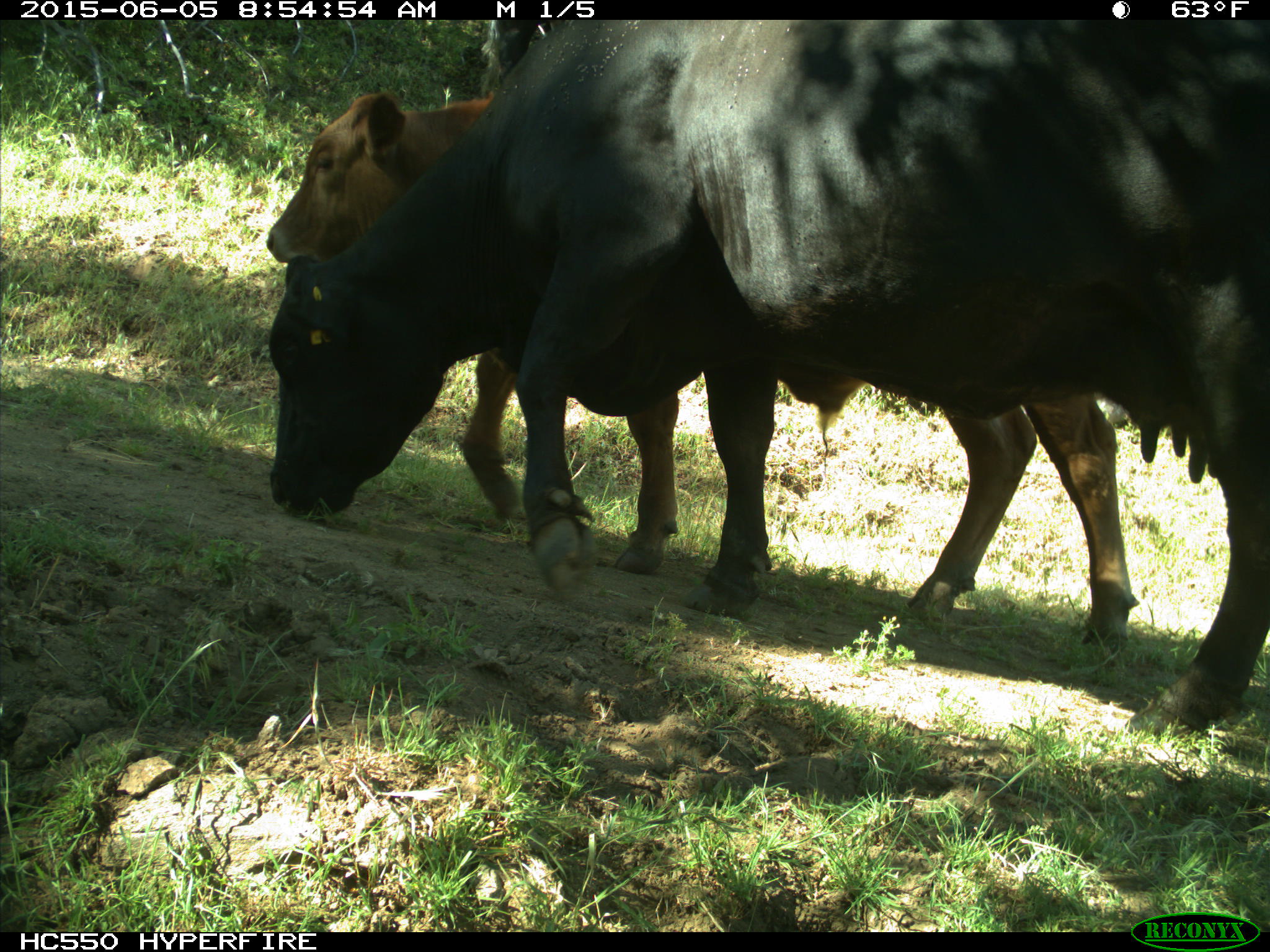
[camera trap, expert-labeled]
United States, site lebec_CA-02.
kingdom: Animalia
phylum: Chordata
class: Mammalia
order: Artiodactyla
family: Bovidae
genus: Bos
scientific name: Bos taurus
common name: domestic cow